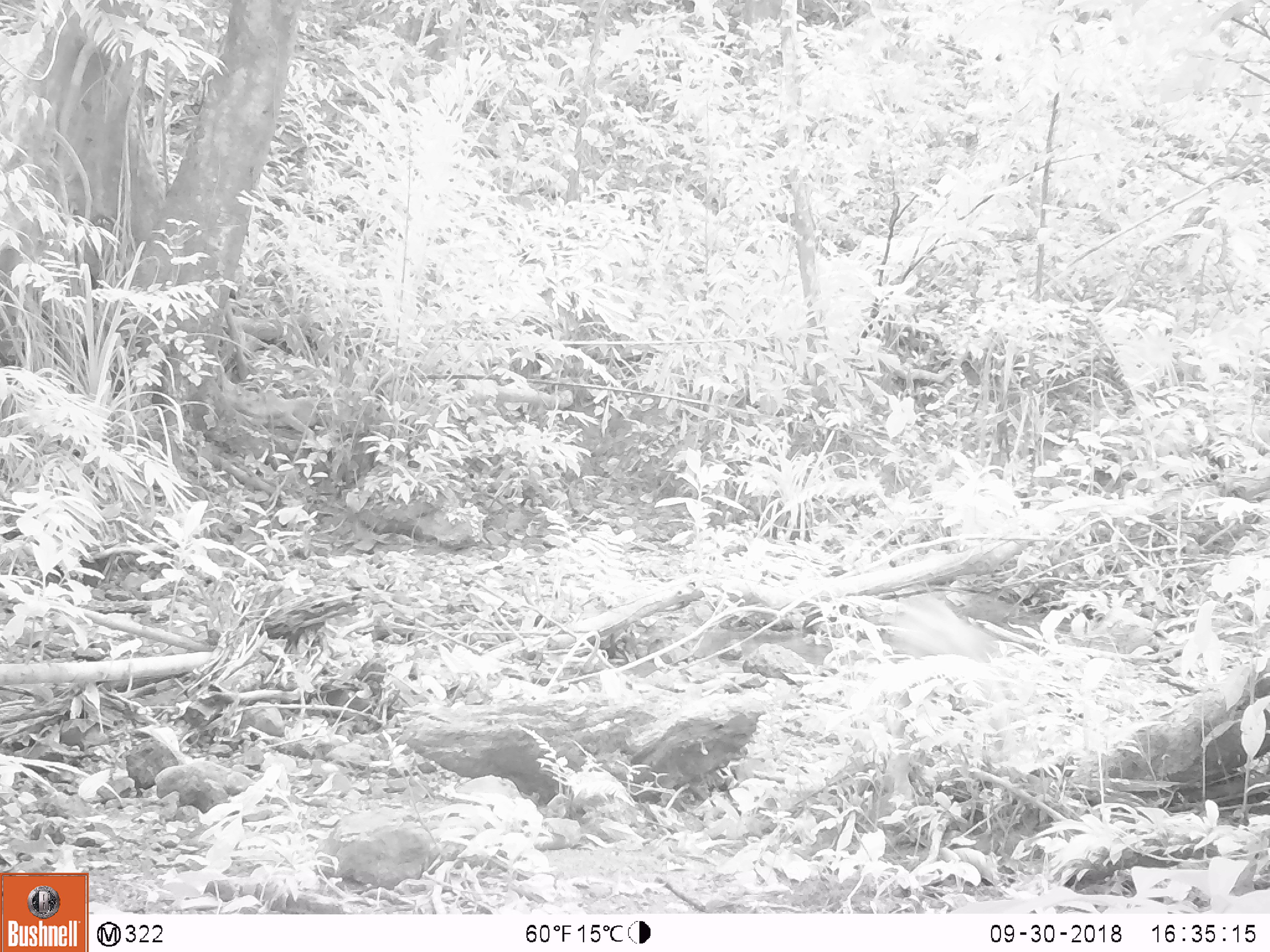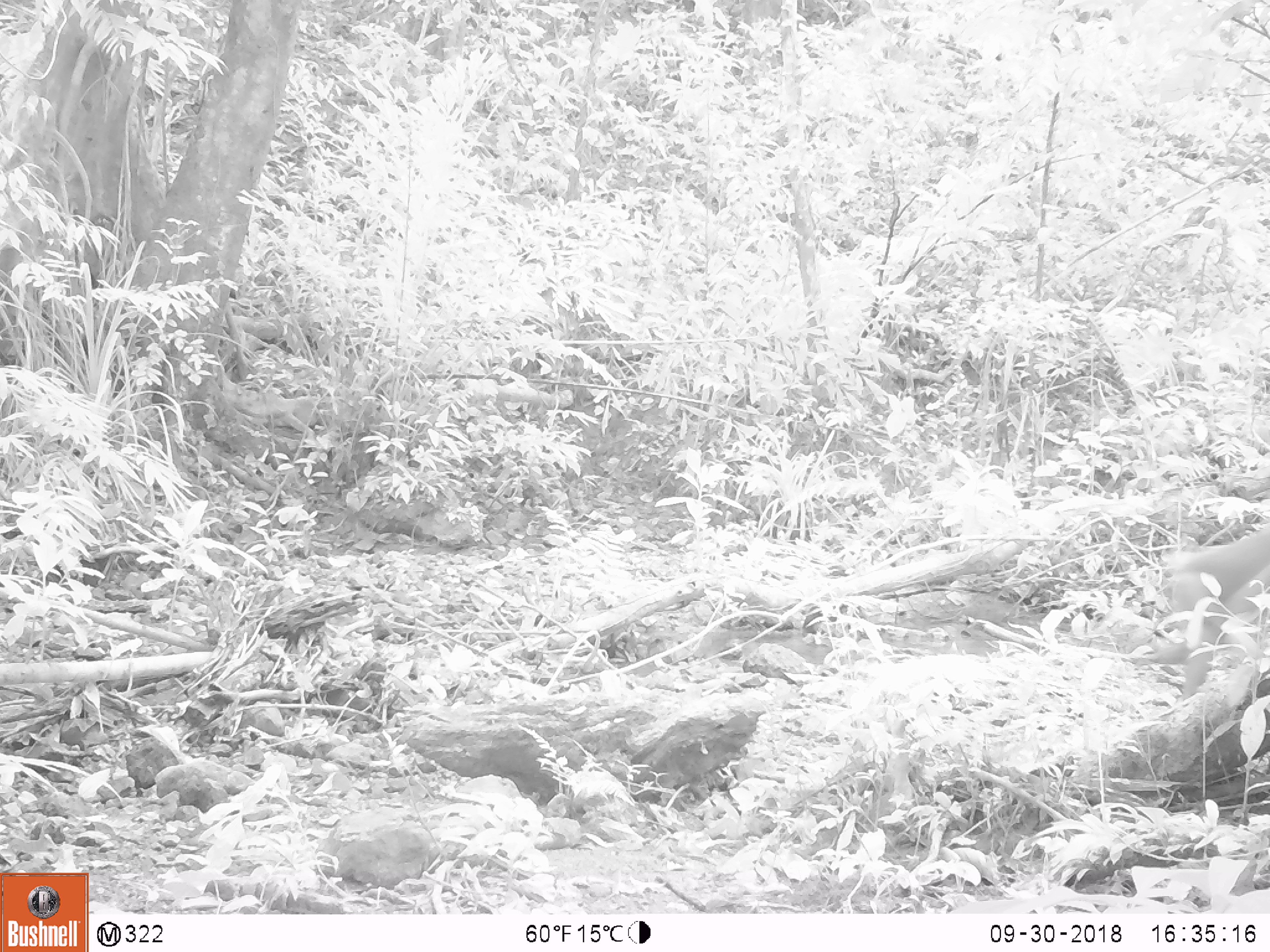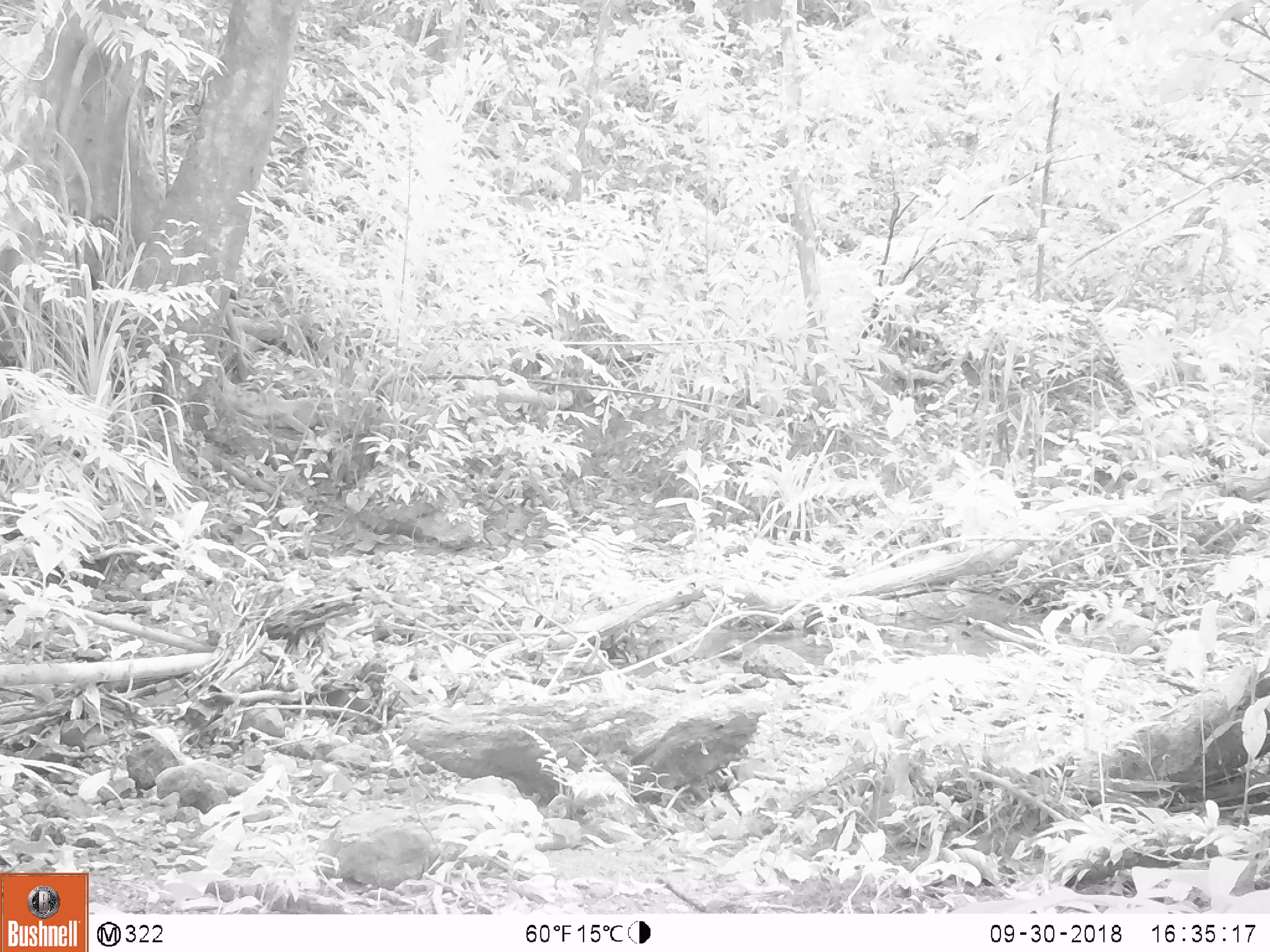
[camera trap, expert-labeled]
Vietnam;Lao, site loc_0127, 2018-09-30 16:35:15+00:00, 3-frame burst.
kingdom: Animalia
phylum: Chordata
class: Mammalia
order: Primates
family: Cercopithecidae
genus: Macaca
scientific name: Macaca nemestrina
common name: pig-tailed macaque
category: pig tailed macaque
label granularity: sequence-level